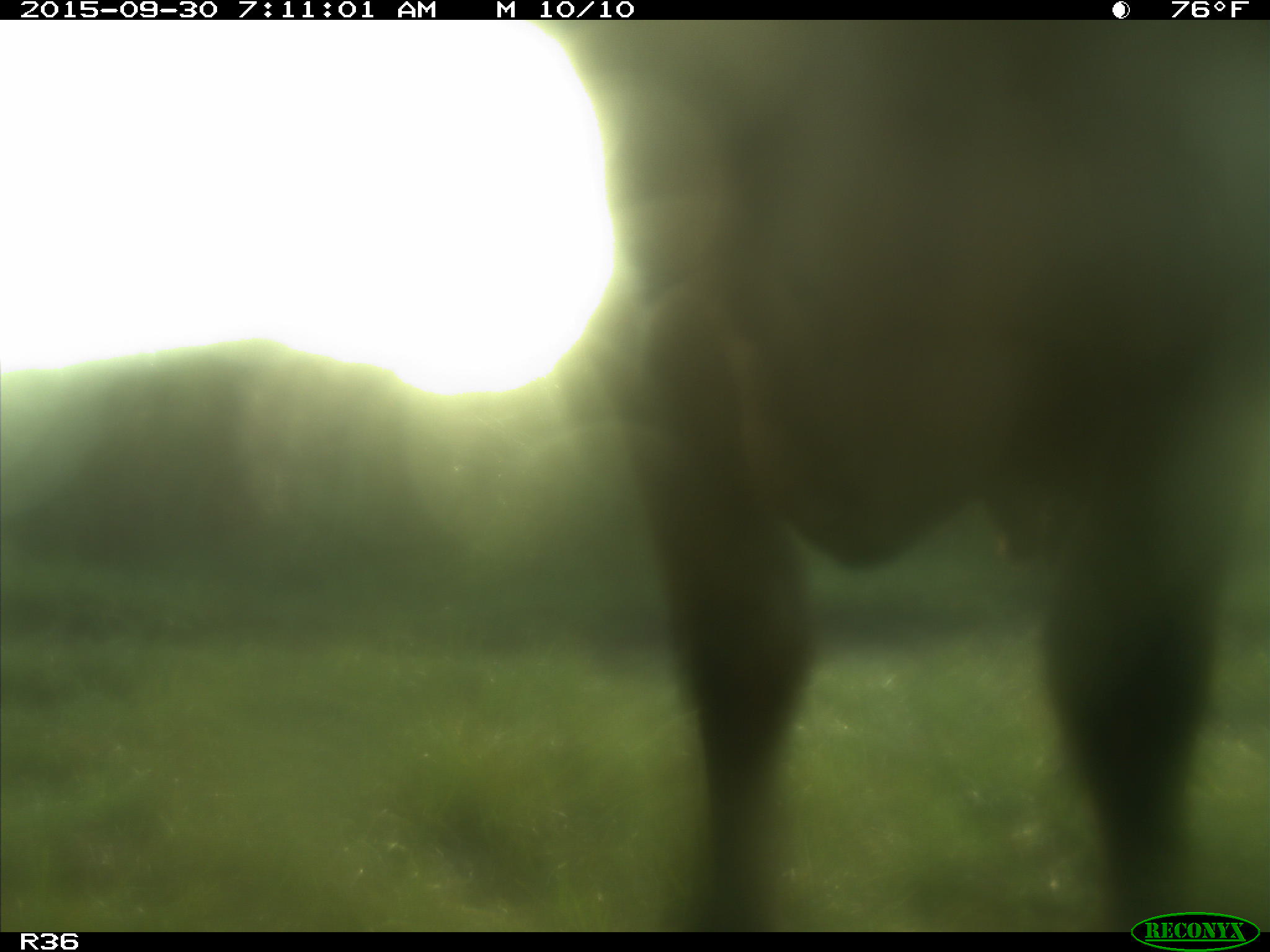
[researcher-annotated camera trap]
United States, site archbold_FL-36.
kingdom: Animalia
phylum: Chordata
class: Mammalia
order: Artiodactyla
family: Bovidae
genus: Bos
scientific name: Bos taurus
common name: domestic cow